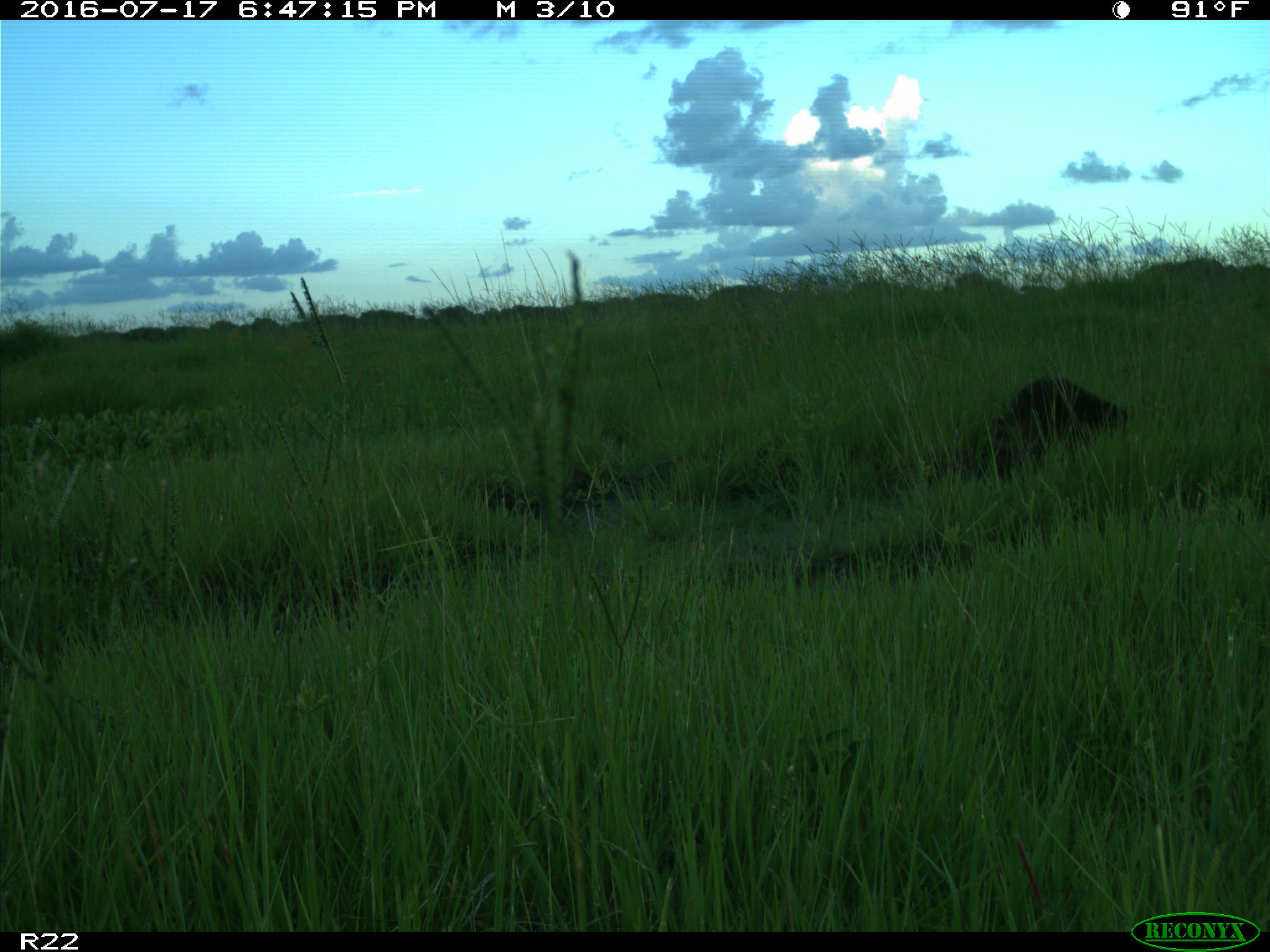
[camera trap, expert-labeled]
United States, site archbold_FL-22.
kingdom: Animalia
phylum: Chordata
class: Mammalia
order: Carnivora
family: Procyonidae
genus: Procyon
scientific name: Procyon lotor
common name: common raccoon